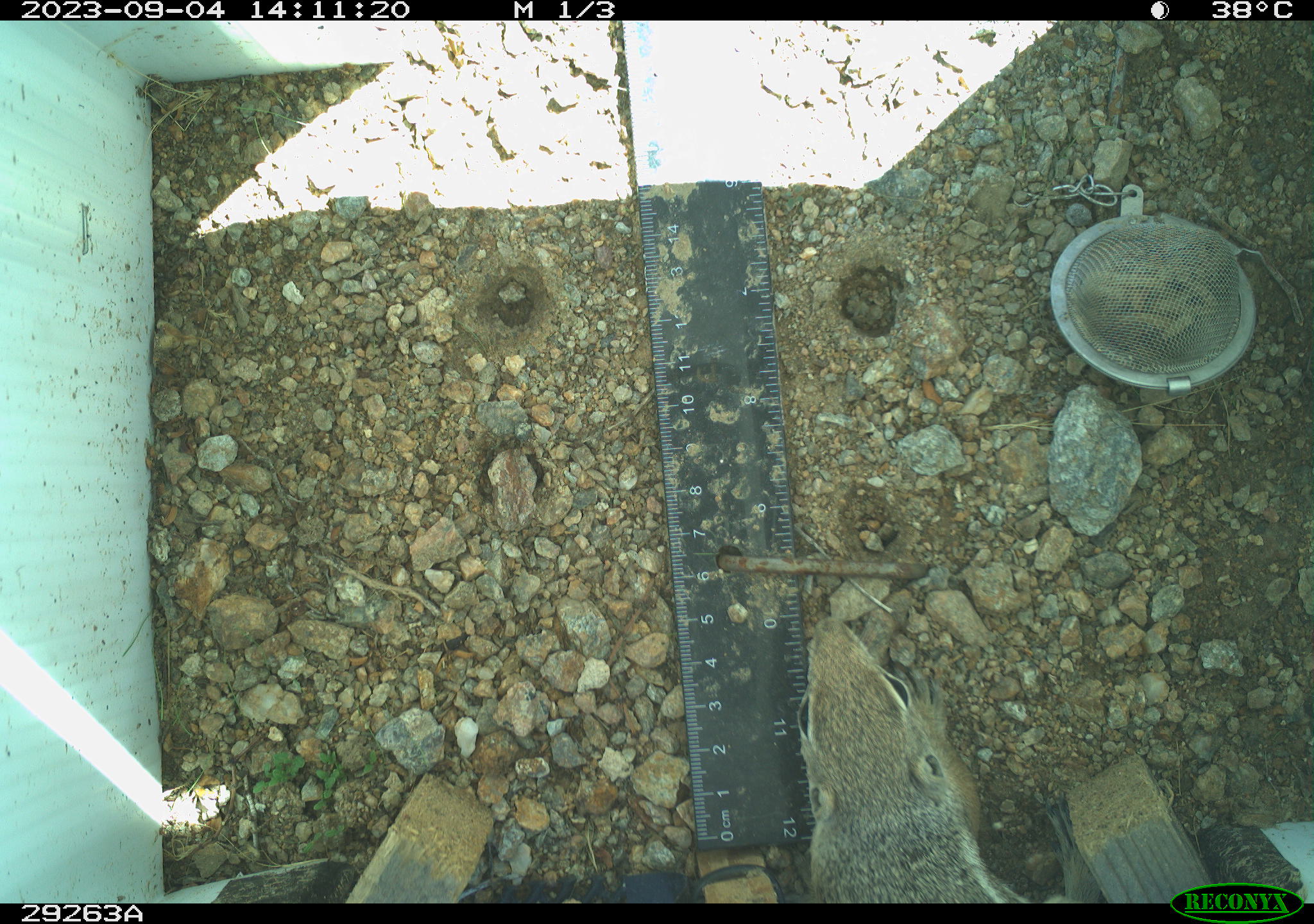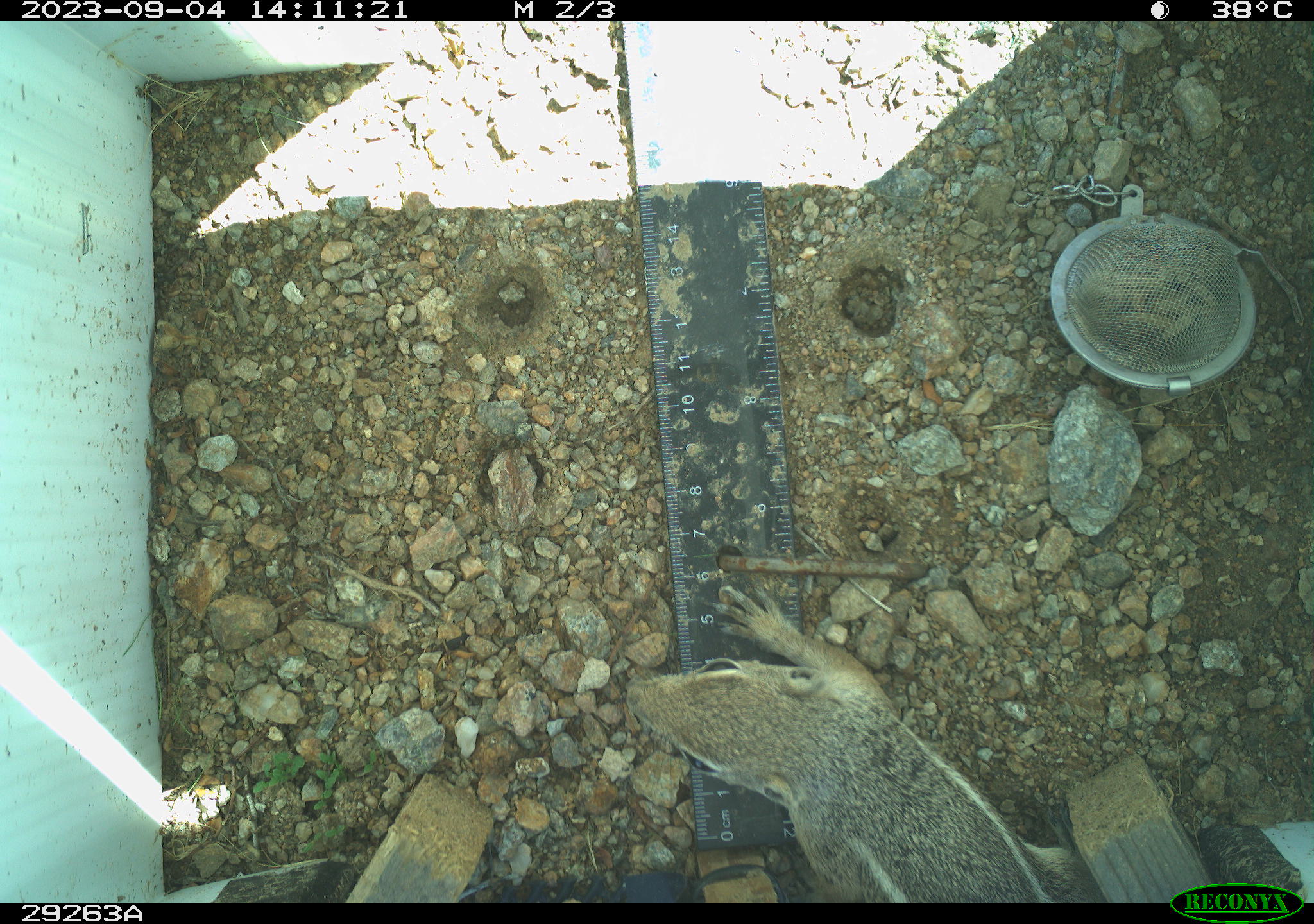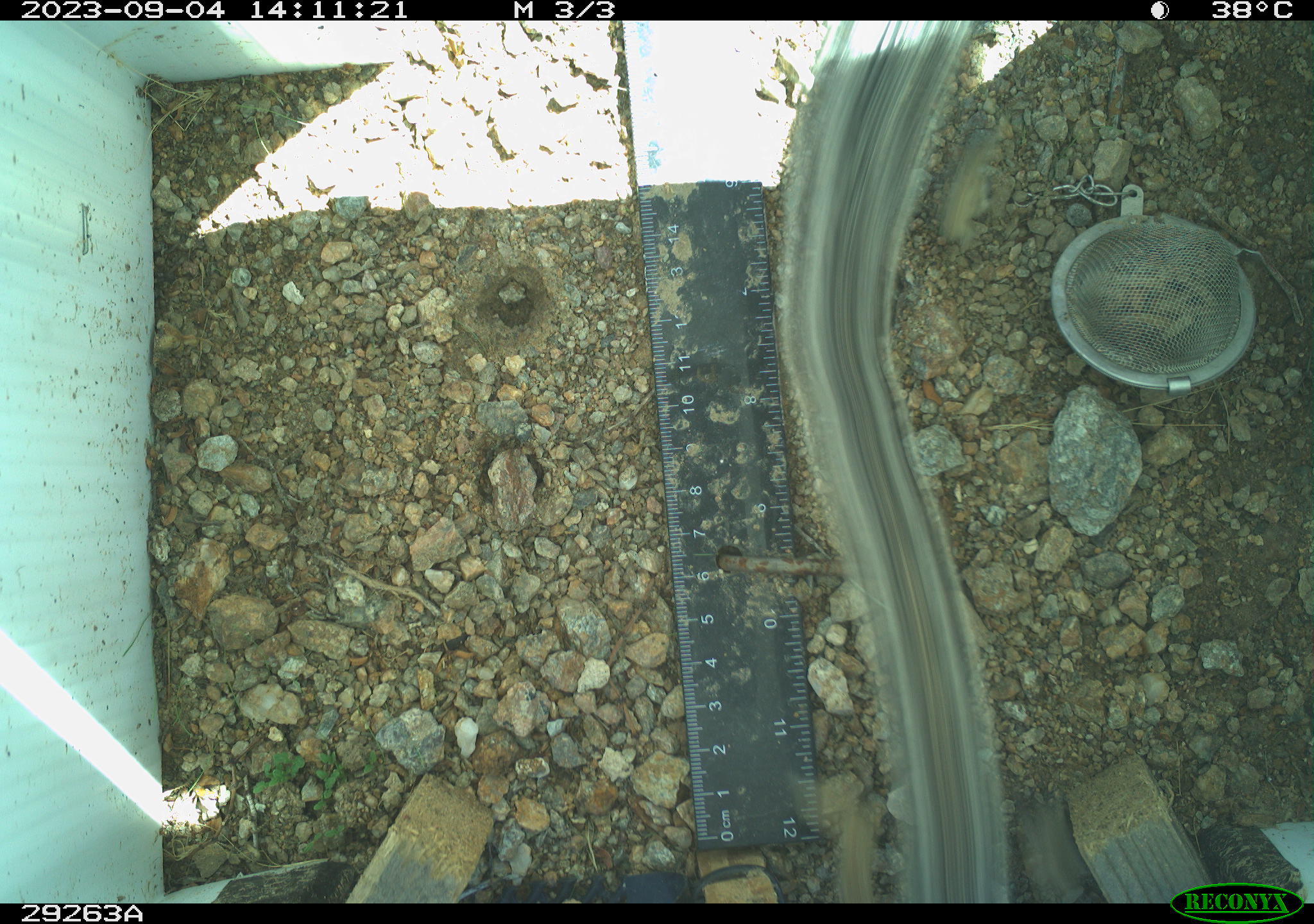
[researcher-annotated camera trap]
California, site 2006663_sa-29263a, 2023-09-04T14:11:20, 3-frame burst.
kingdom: Animalia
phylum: Chordata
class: Mammalia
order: Rodentia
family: Sciuridae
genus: Ammospermophilus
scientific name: Ammospermophilus leucurus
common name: white-tailed antelope squirrel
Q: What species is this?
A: White-tailed antelope squirrel (Ammospermophilus leucurus).